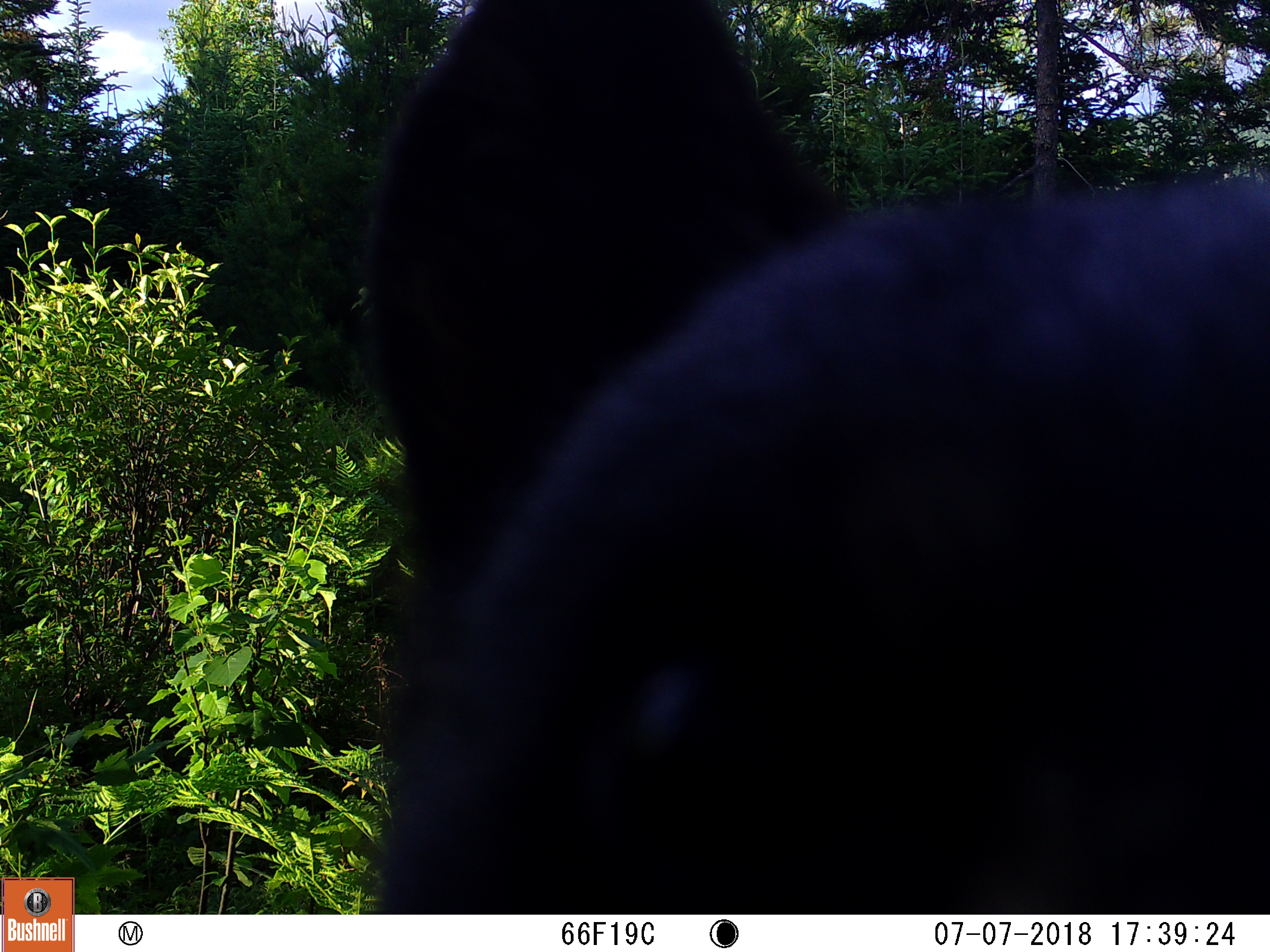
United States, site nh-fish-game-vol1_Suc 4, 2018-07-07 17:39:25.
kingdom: Animalia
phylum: Chordata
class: Mammalia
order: Carnivora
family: Ursidae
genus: Ursus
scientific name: Ursus americanus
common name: black bear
Black bear (Ursus americanus).